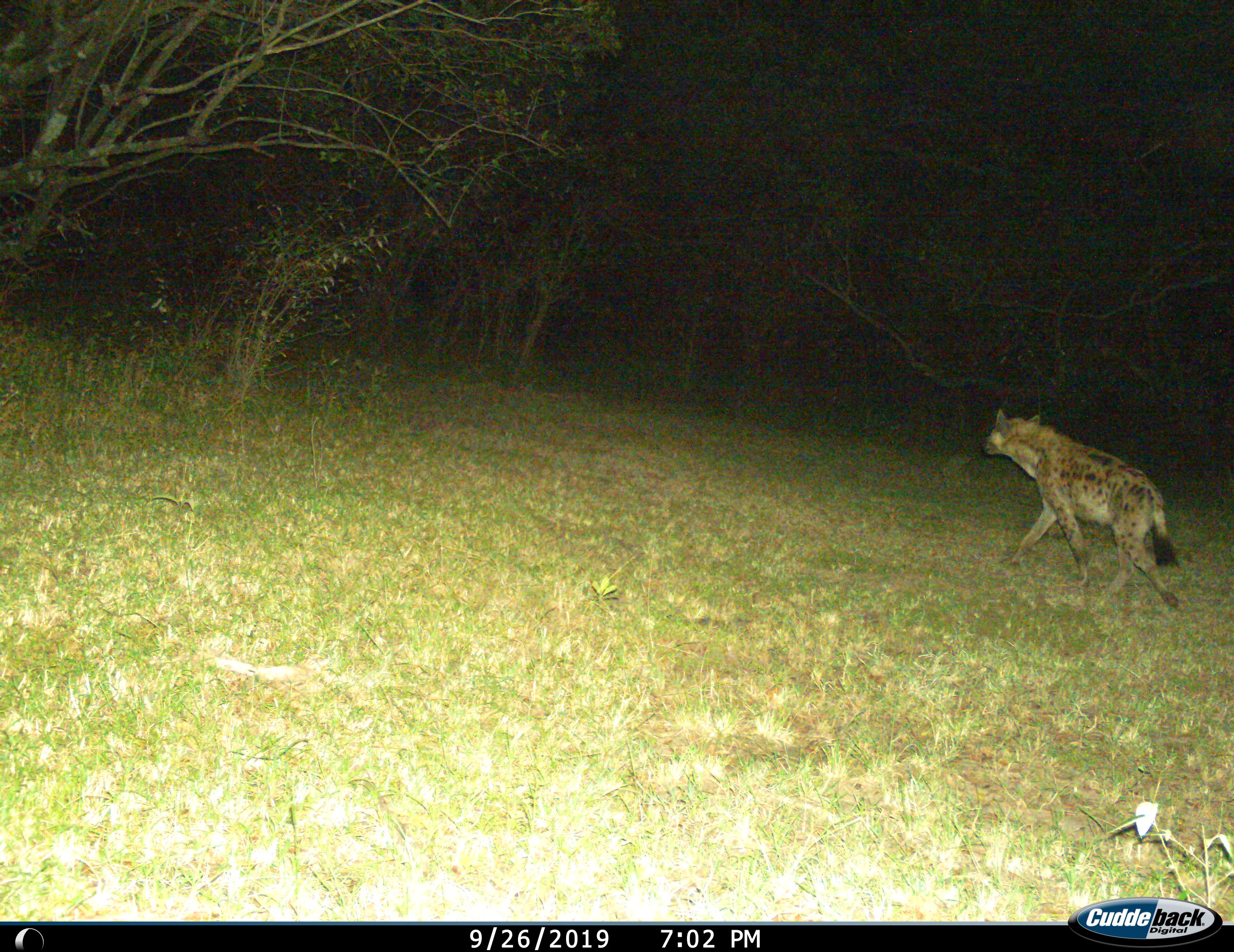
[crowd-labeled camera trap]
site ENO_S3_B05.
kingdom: Animalia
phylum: Chordata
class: Mammalia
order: Carnivora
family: Hyaenidae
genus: Crocuta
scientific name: Crocuta crocuta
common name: spotted hyena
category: hyenaspotted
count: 1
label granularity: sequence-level